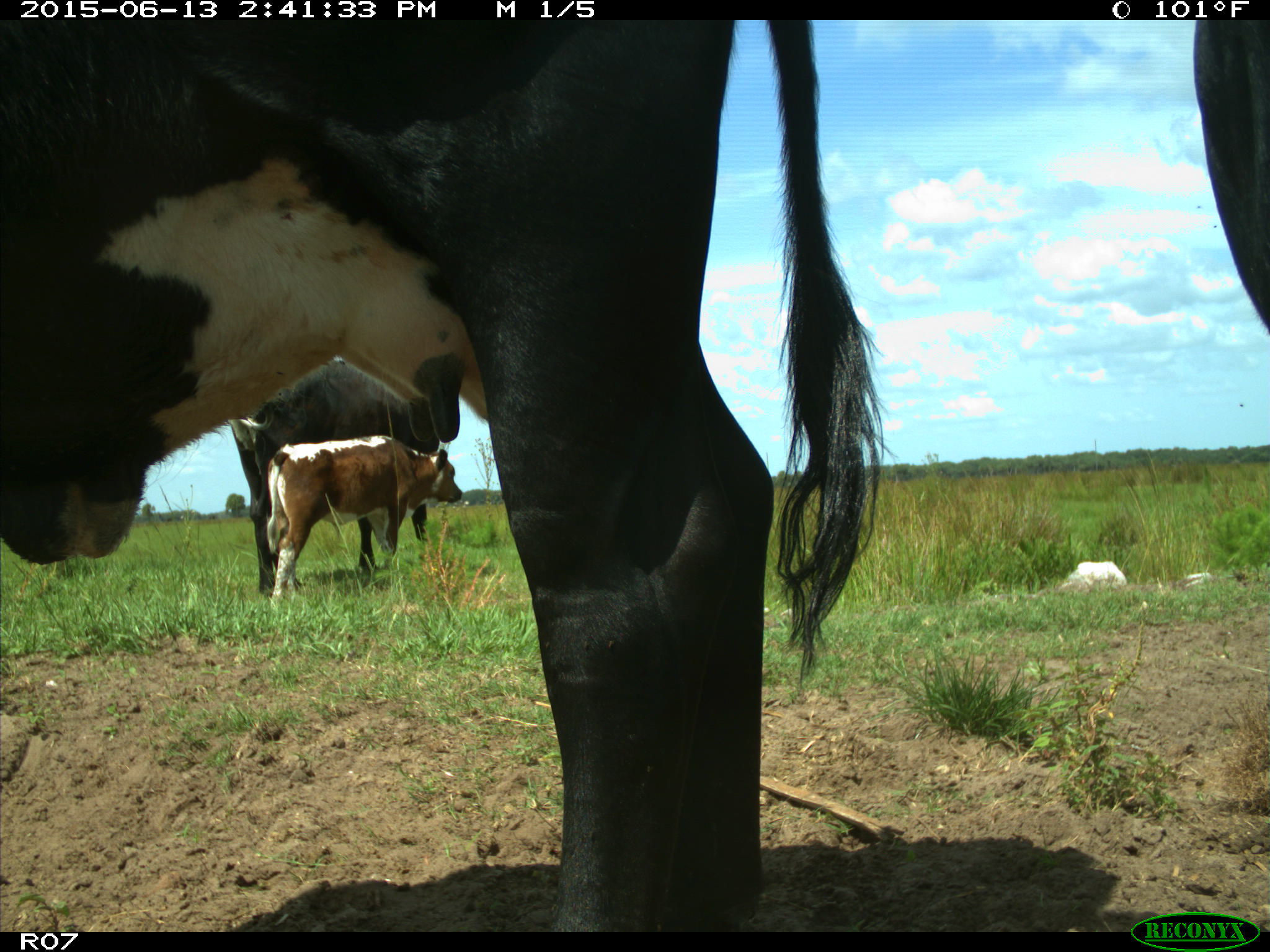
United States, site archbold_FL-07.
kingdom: Animalia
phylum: Chordata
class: Mammalia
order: Artiodactyla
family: Bovidae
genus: Bos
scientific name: Bos taurus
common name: domestic cow